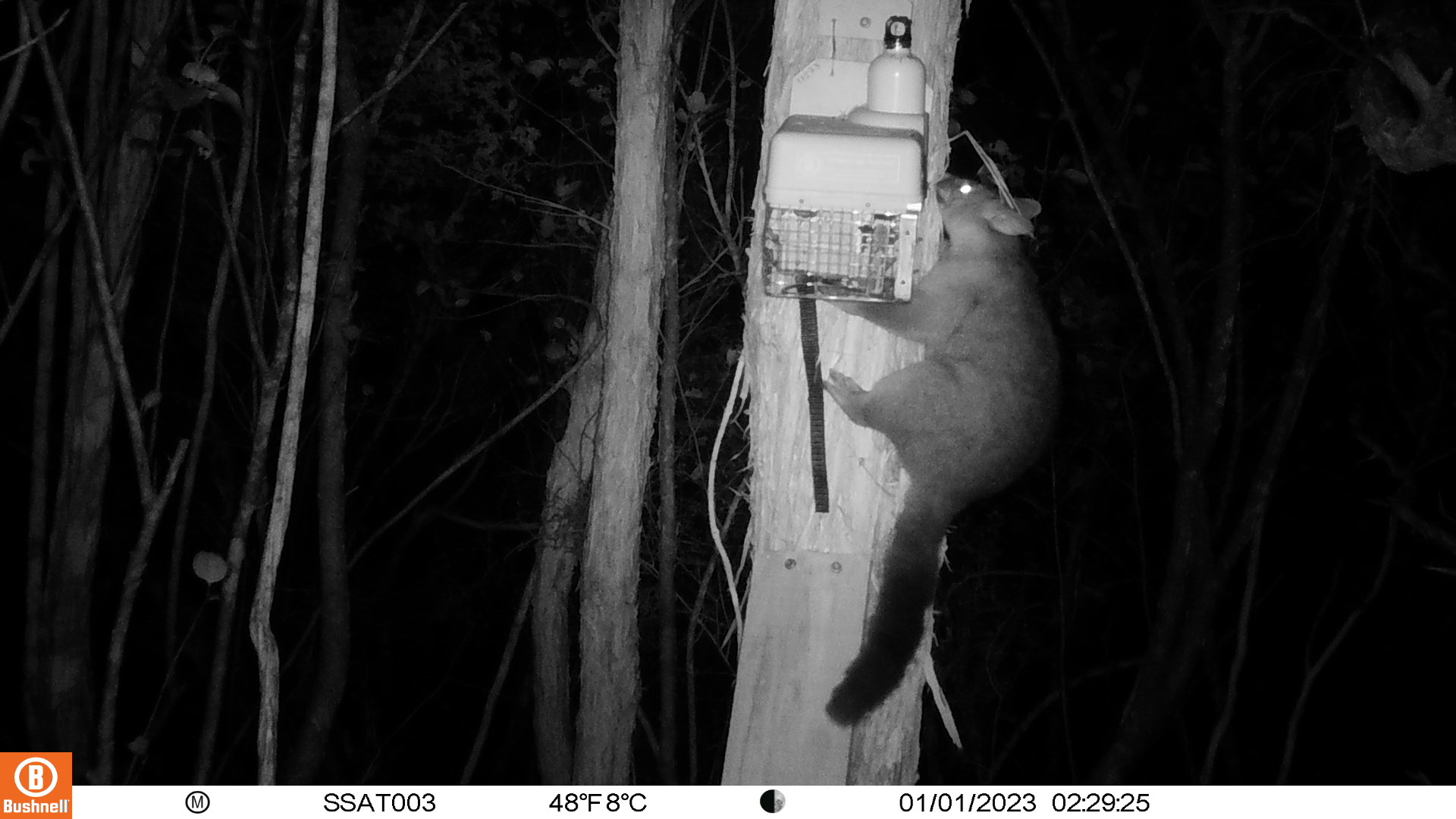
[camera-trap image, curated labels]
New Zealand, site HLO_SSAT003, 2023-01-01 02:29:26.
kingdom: Animalia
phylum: Chordata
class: Mammalia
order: Diprotodontia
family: Phalangeridae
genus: Trichosurus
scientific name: Trichosurus vulpecula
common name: common brushtail possum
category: possum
Possum (common brushtail possum) (Trichosurus vulpecula).